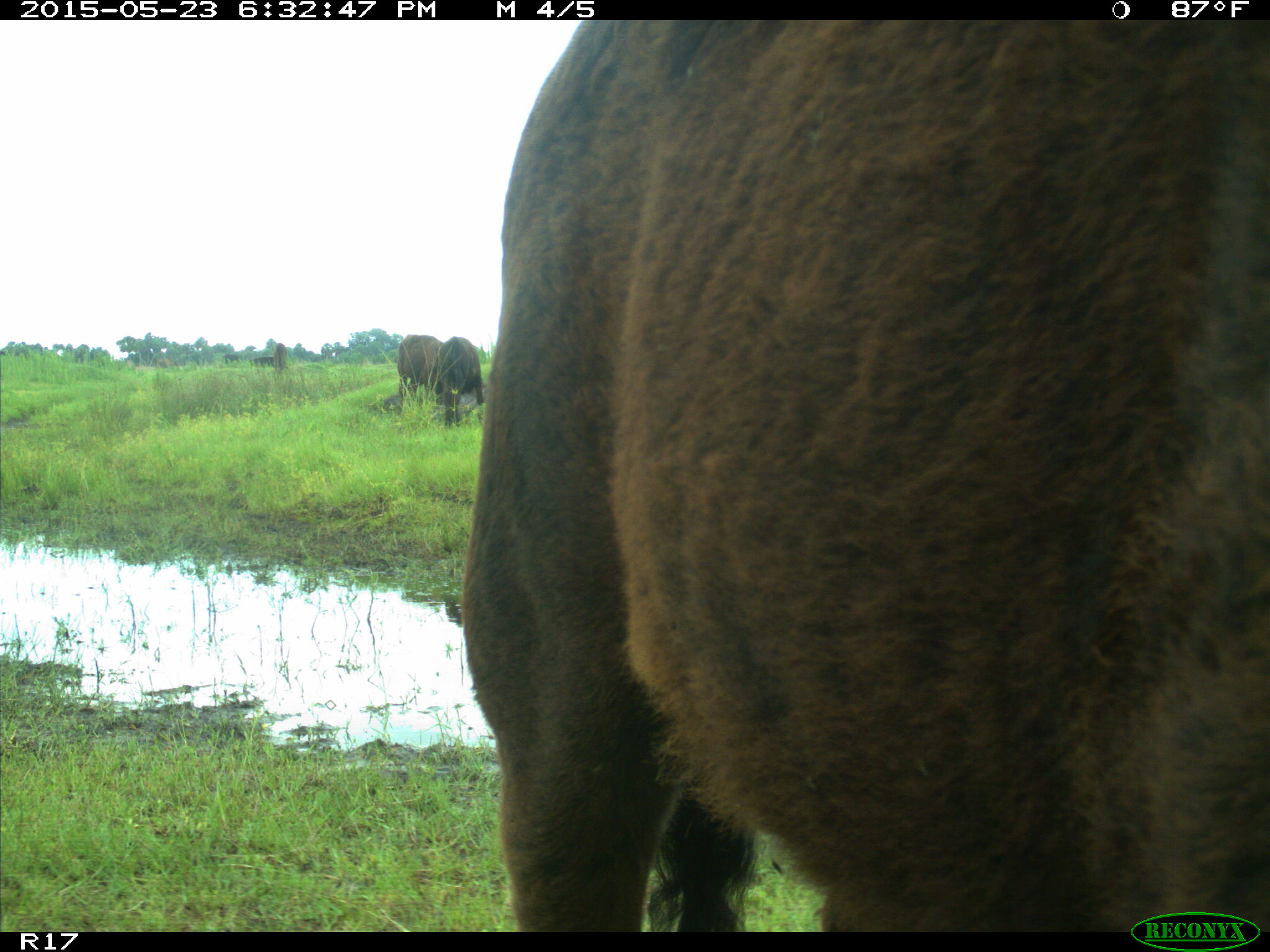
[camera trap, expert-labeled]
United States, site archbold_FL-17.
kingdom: Animalia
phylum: Chordata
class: Mammalia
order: Artiodactyla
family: Bovidae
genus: Bos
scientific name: Bos taurus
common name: domestic cow